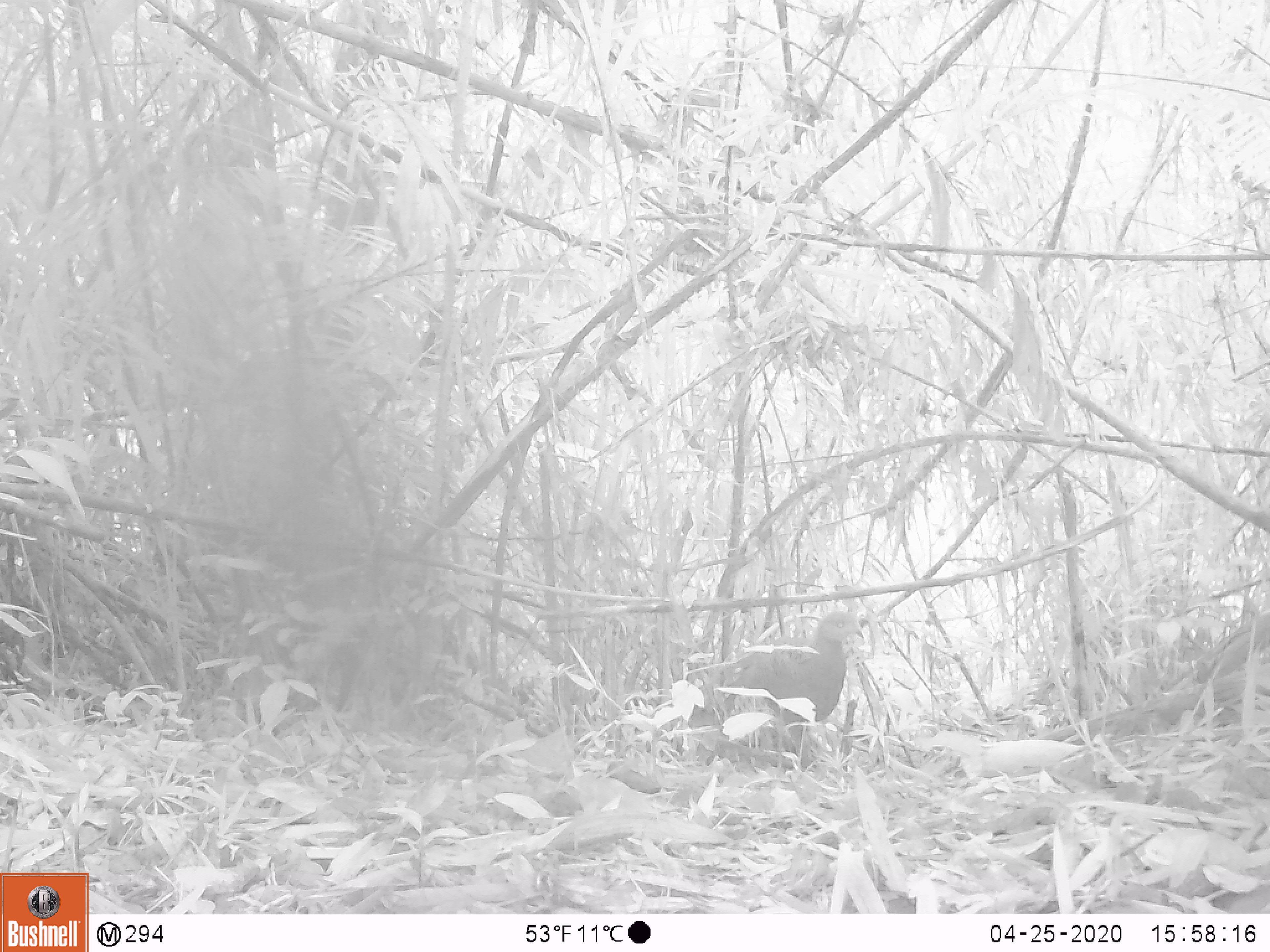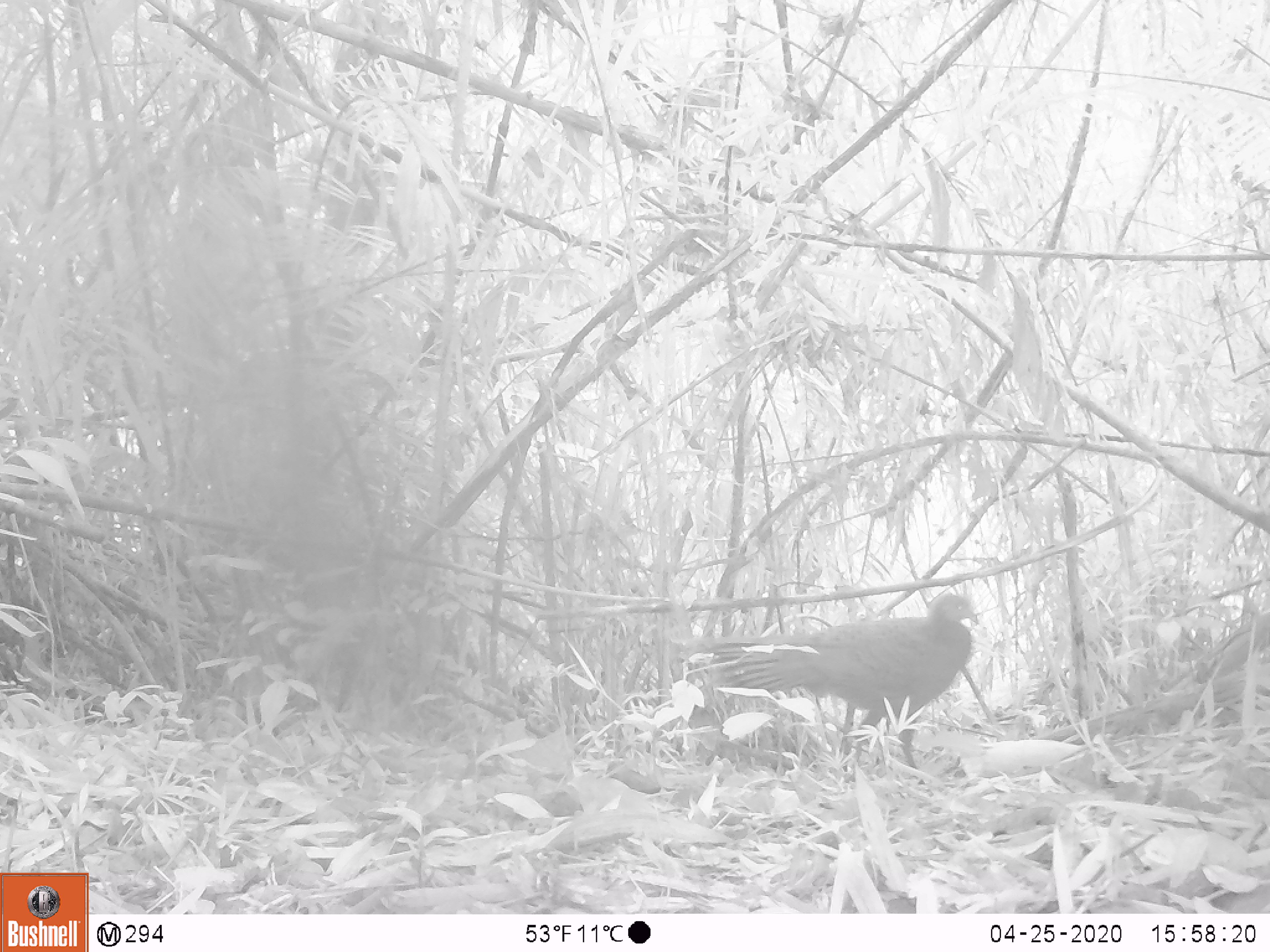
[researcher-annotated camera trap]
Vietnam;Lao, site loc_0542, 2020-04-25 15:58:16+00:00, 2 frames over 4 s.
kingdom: Animalia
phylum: Chordata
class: Aves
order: Galliformes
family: Phasianidae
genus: Polyplectron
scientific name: Polyplectron bicalcaratum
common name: gray peacock-pheasant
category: grey peacock pheasant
Grey peacock pheasant (gray peacock-pheasant) (Polyplectron bicalcaratum). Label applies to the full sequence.